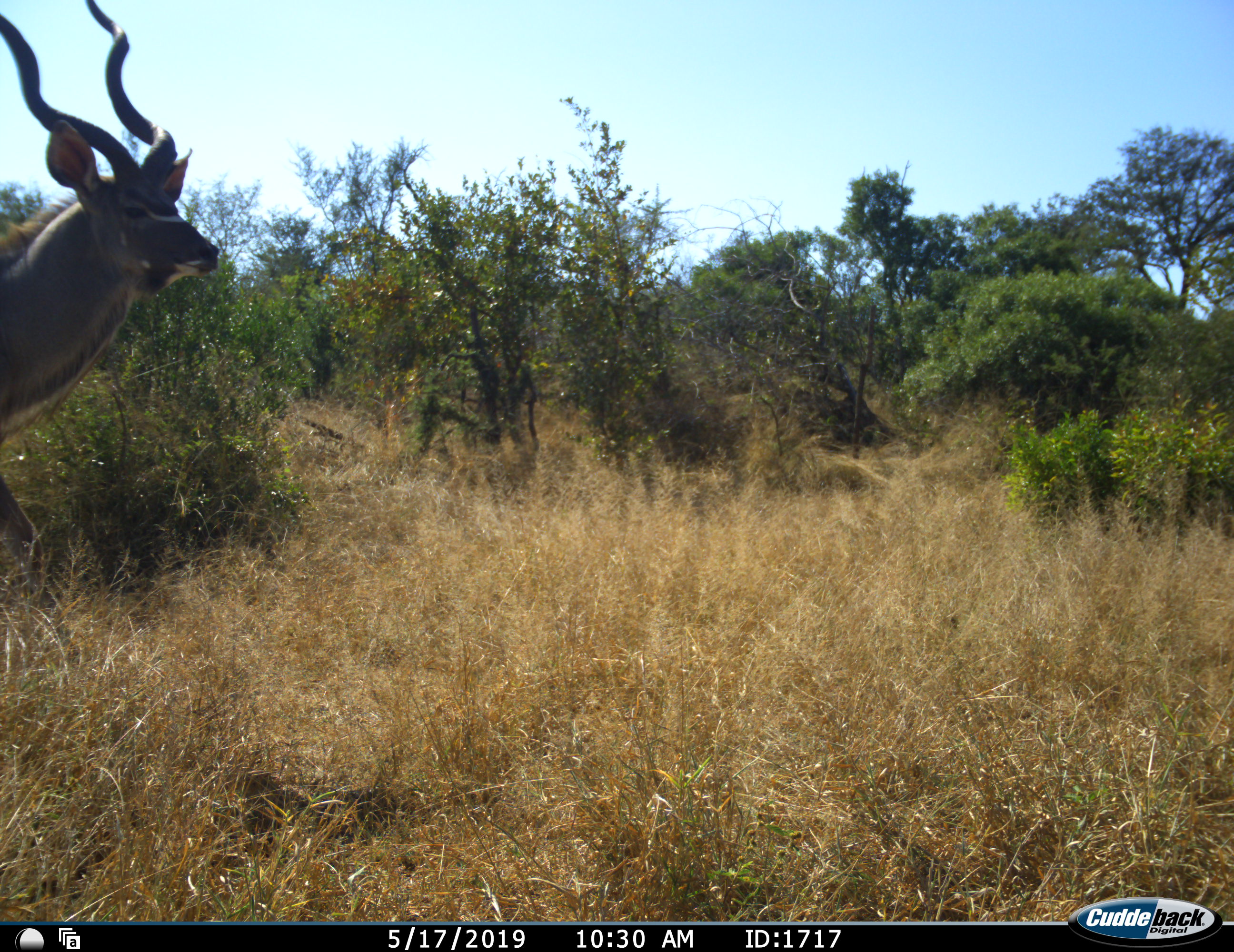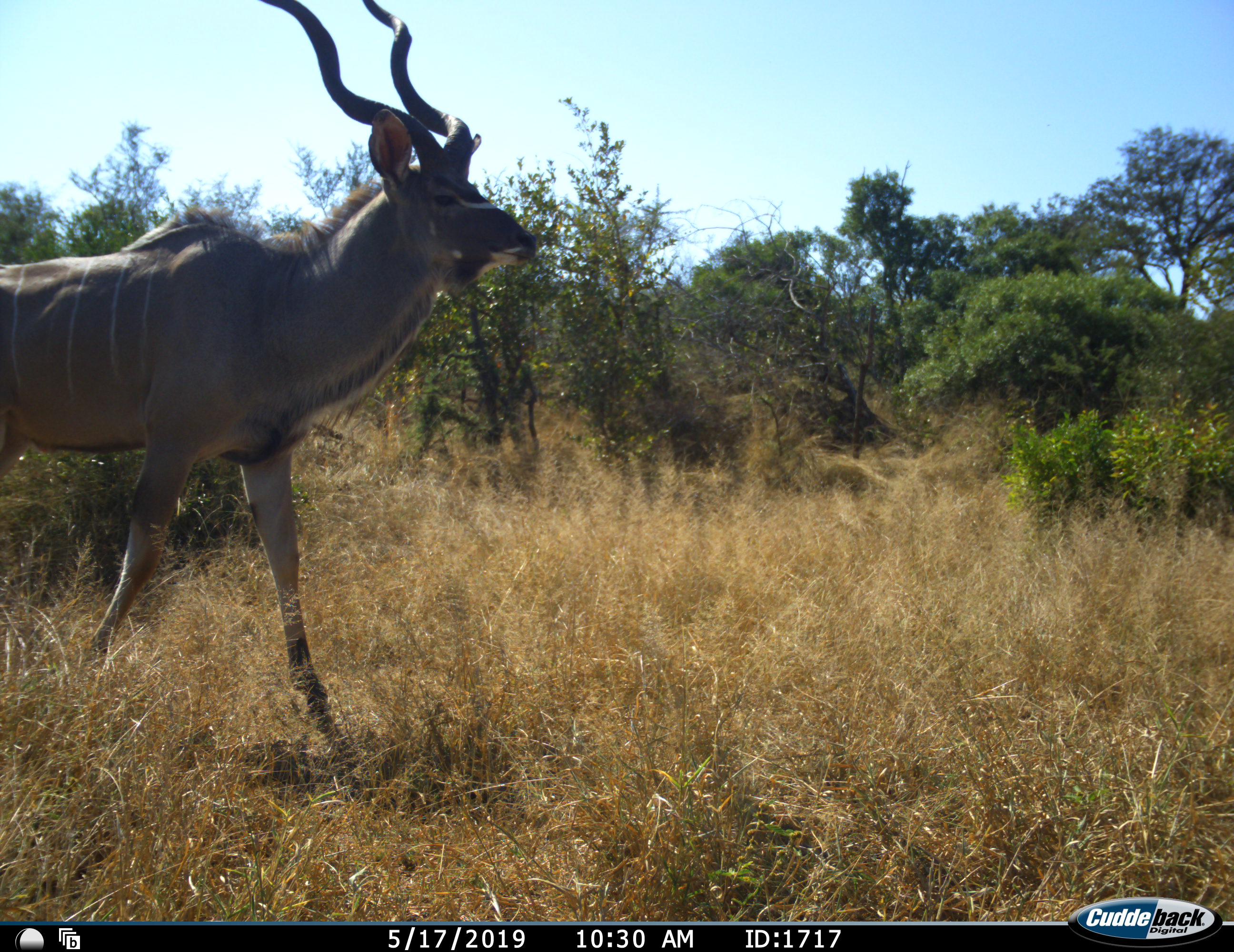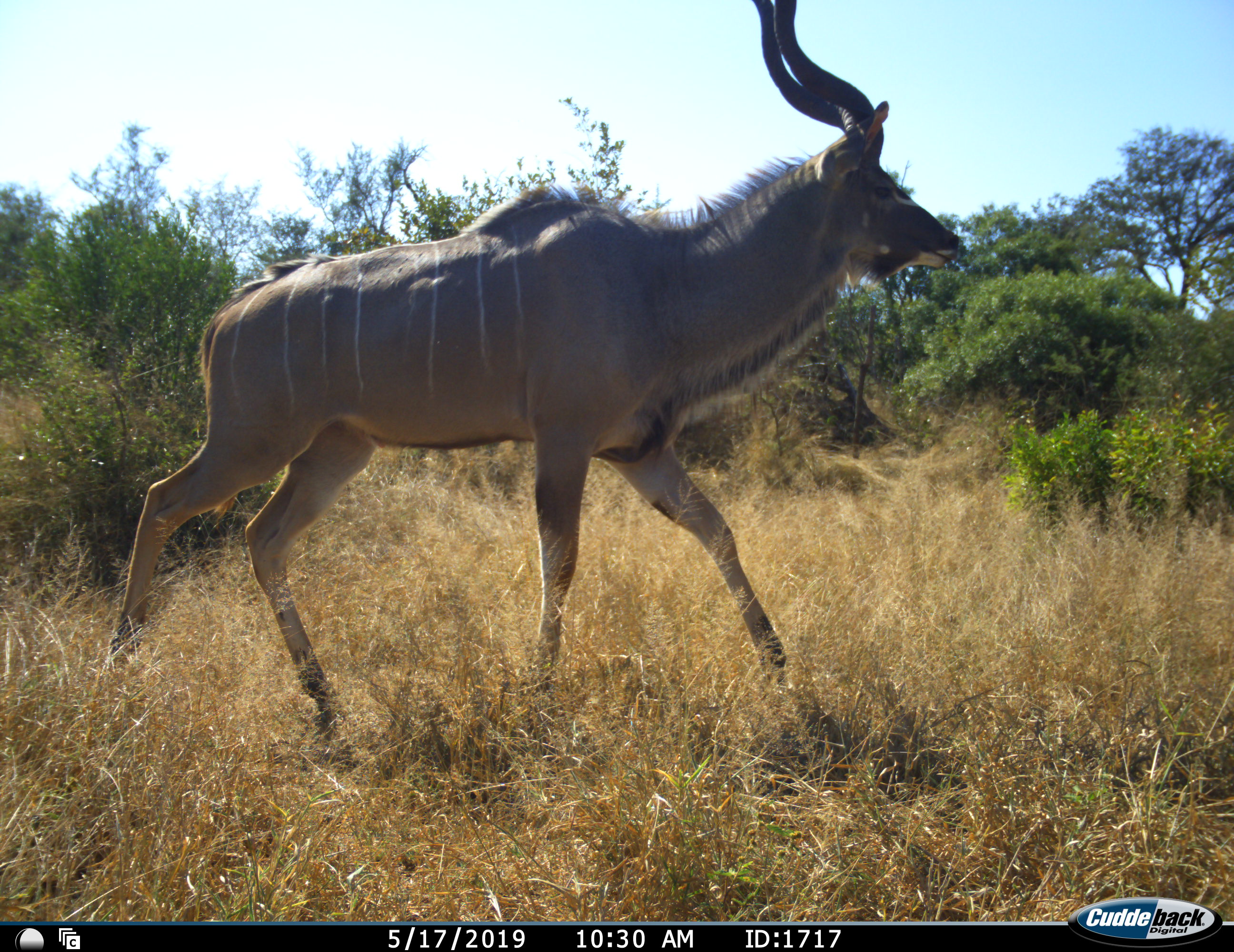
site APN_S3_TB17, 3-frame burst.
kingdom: Animalia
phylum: Chordata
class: Mammalia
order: Artiodactyla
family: Bovidae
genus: Tragelaphus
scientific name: Tragelaphus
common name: kudu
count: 1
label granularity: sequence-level